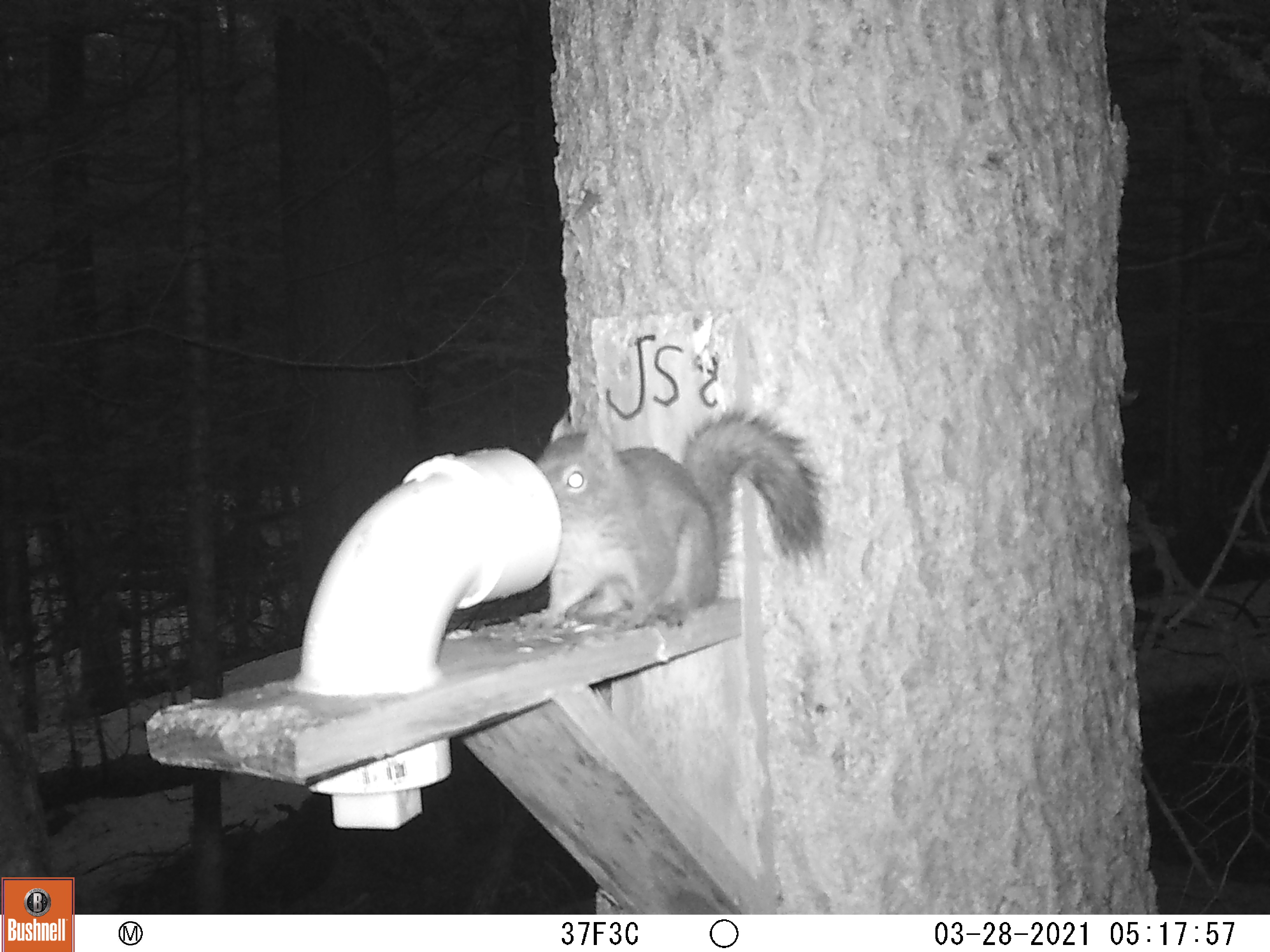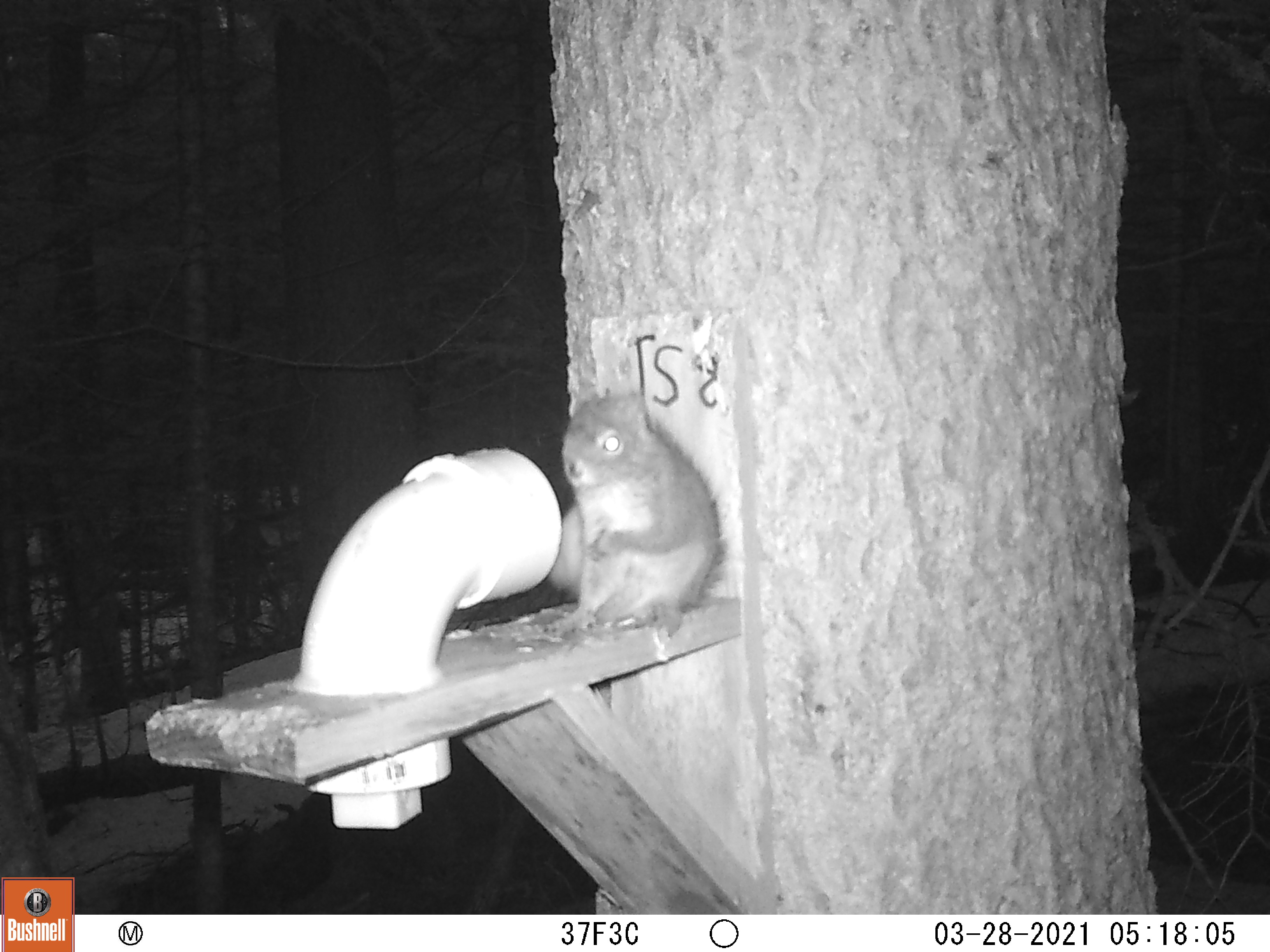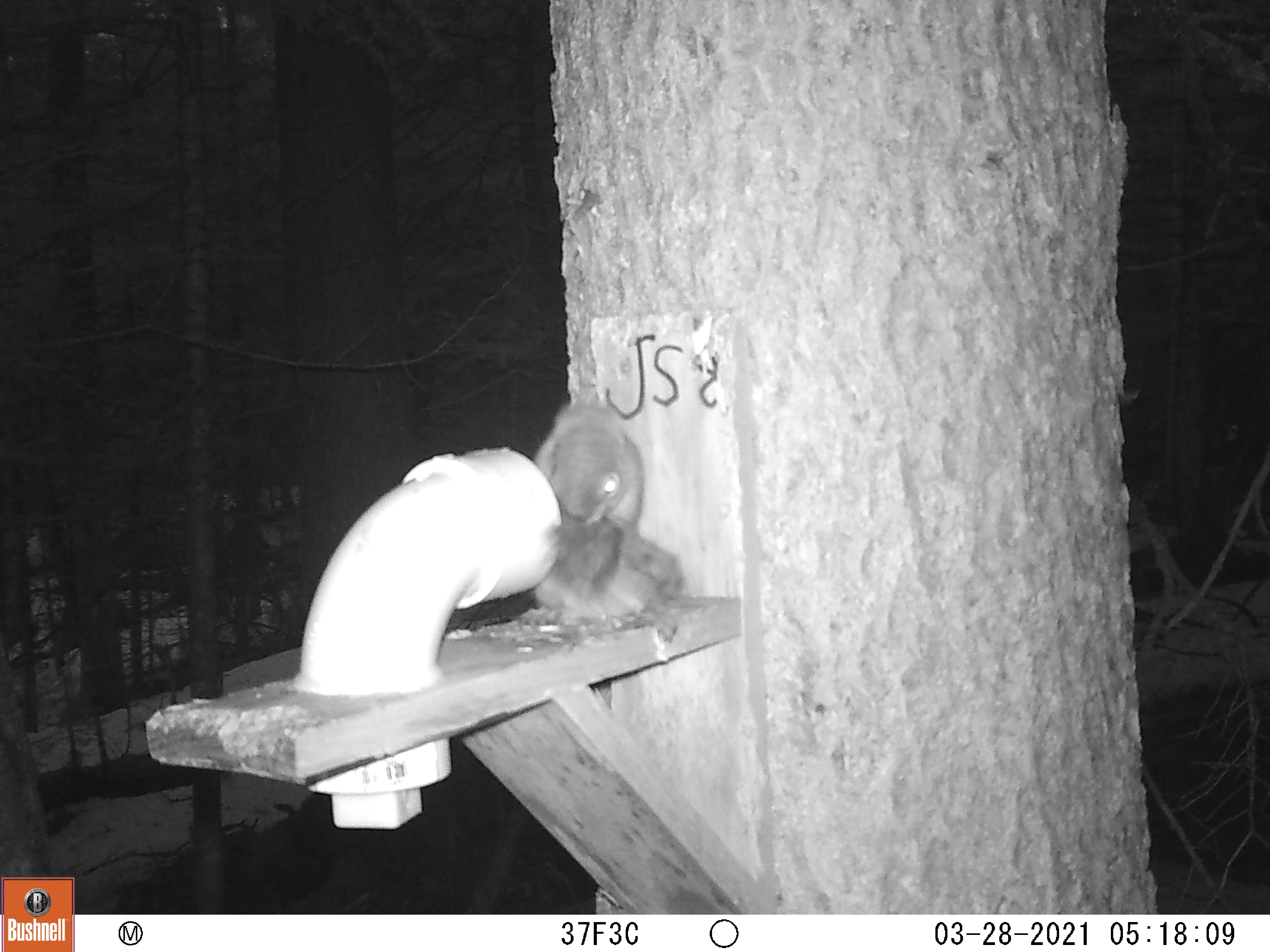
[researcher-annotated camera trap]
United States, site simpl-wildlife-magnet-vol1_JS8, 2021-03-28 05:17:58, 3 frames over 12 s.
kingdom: Animalia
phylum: Chordata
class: Mammalia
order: Rodentia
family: Sciuridae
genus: Tamiasciurus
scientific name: Tamiasciurus hudsonicus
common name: red squirrel